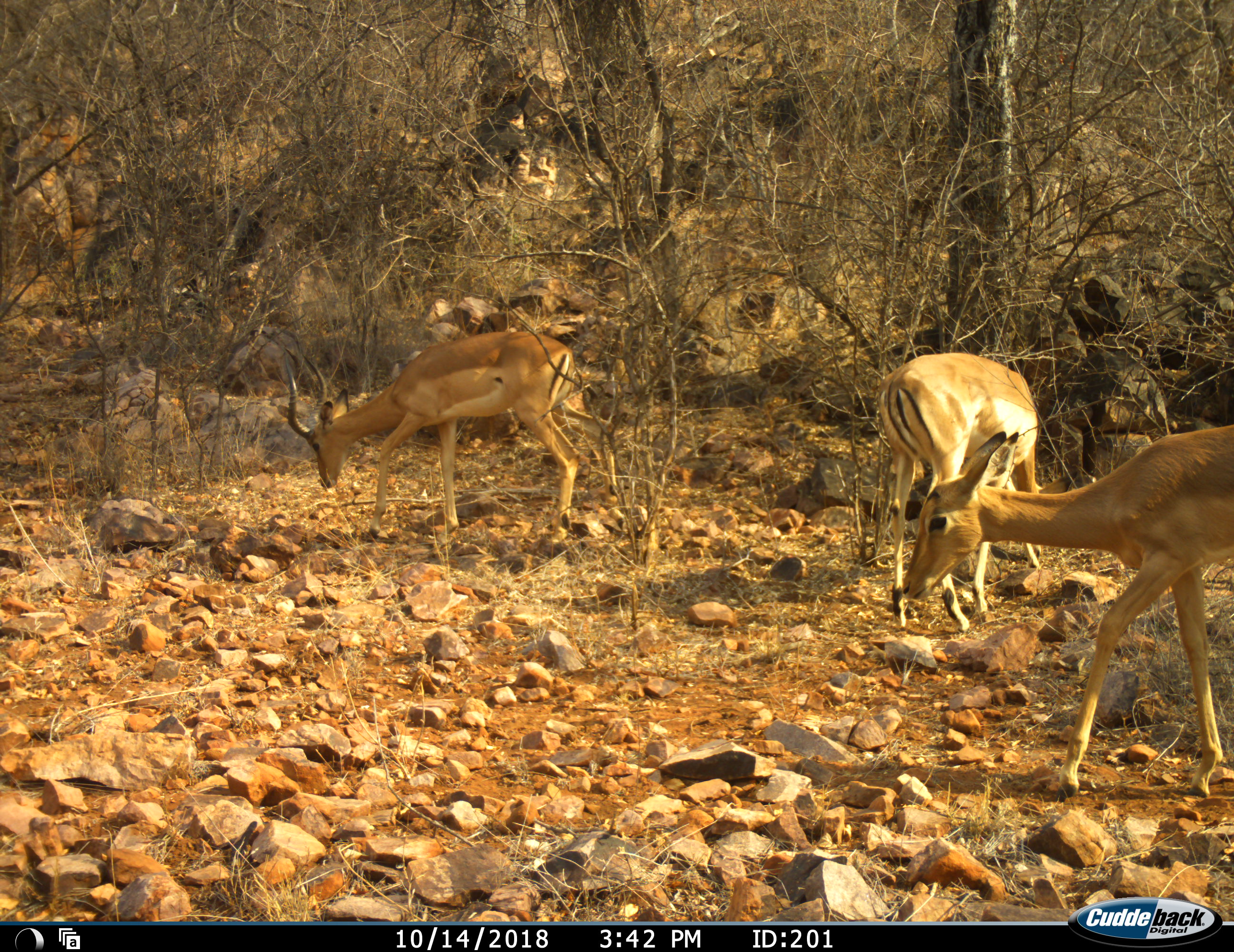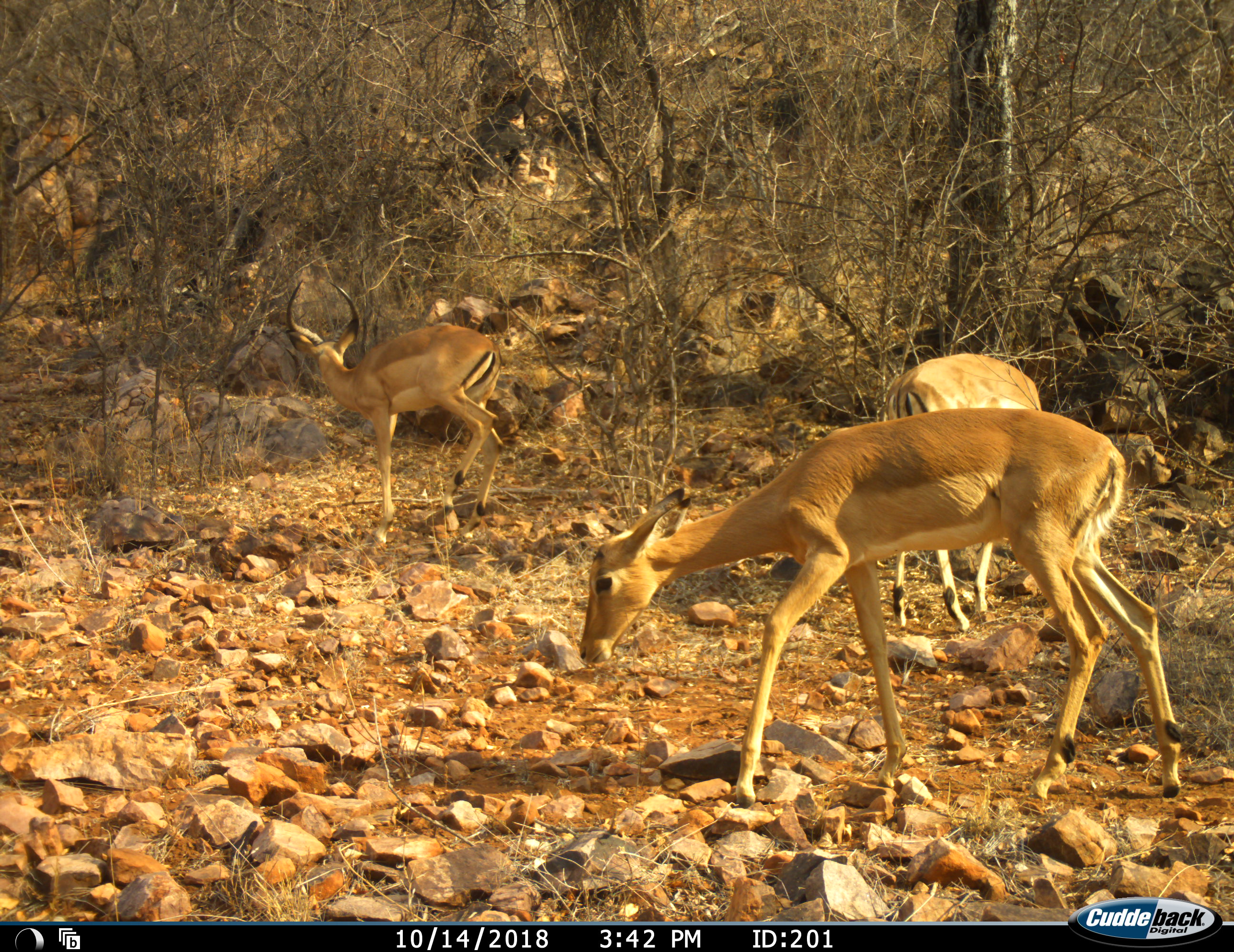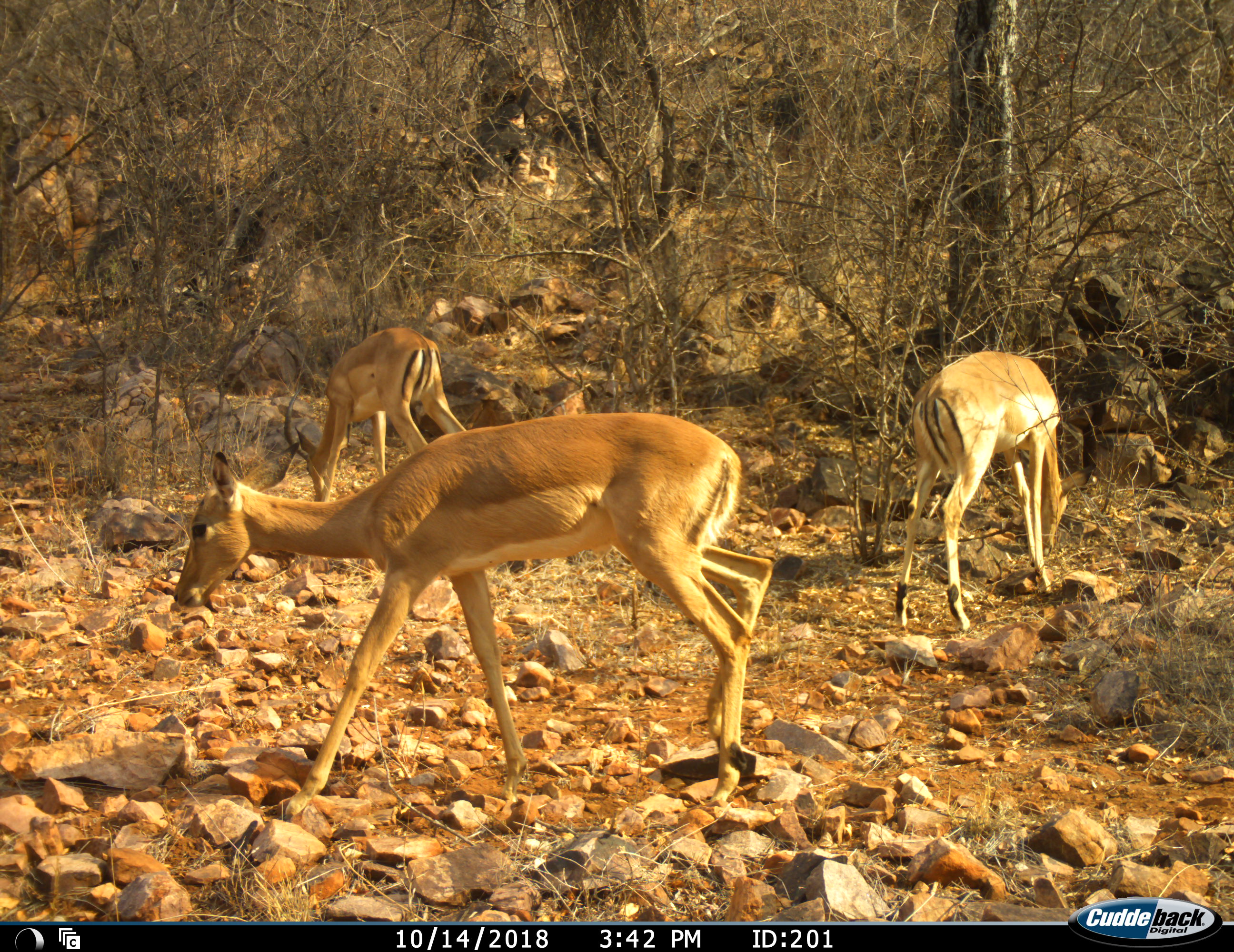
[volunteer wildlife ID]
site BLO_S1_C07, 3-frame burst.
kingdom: Animalia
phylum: Chordata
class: Mammalia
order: Artiodactyla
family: Bovidae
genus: Aepyceros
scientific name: Aepyceros melampus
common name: impala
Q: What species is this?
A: Impala (Aepyceros melampus).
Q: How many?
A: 3.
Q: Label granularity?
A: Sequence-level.